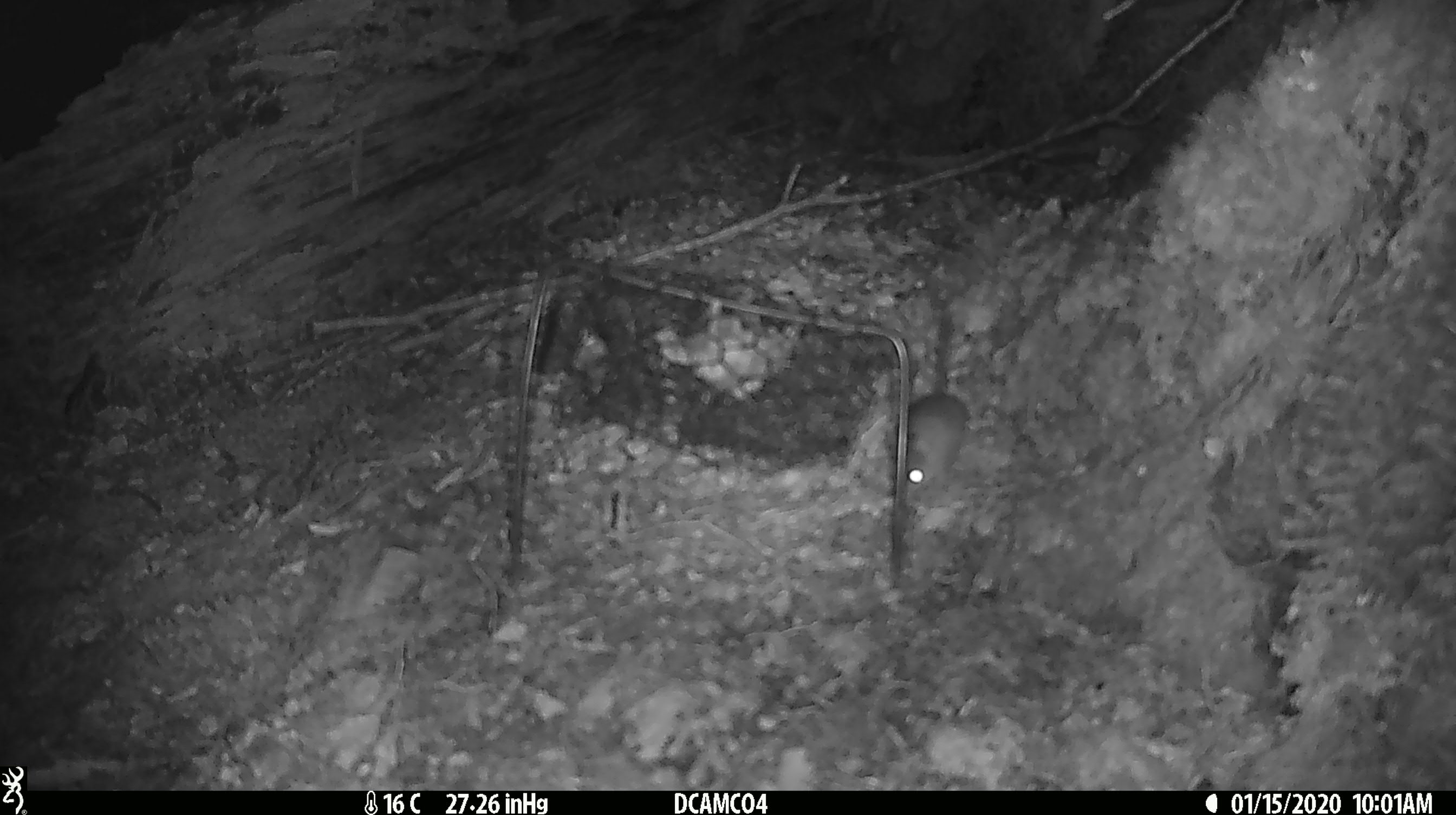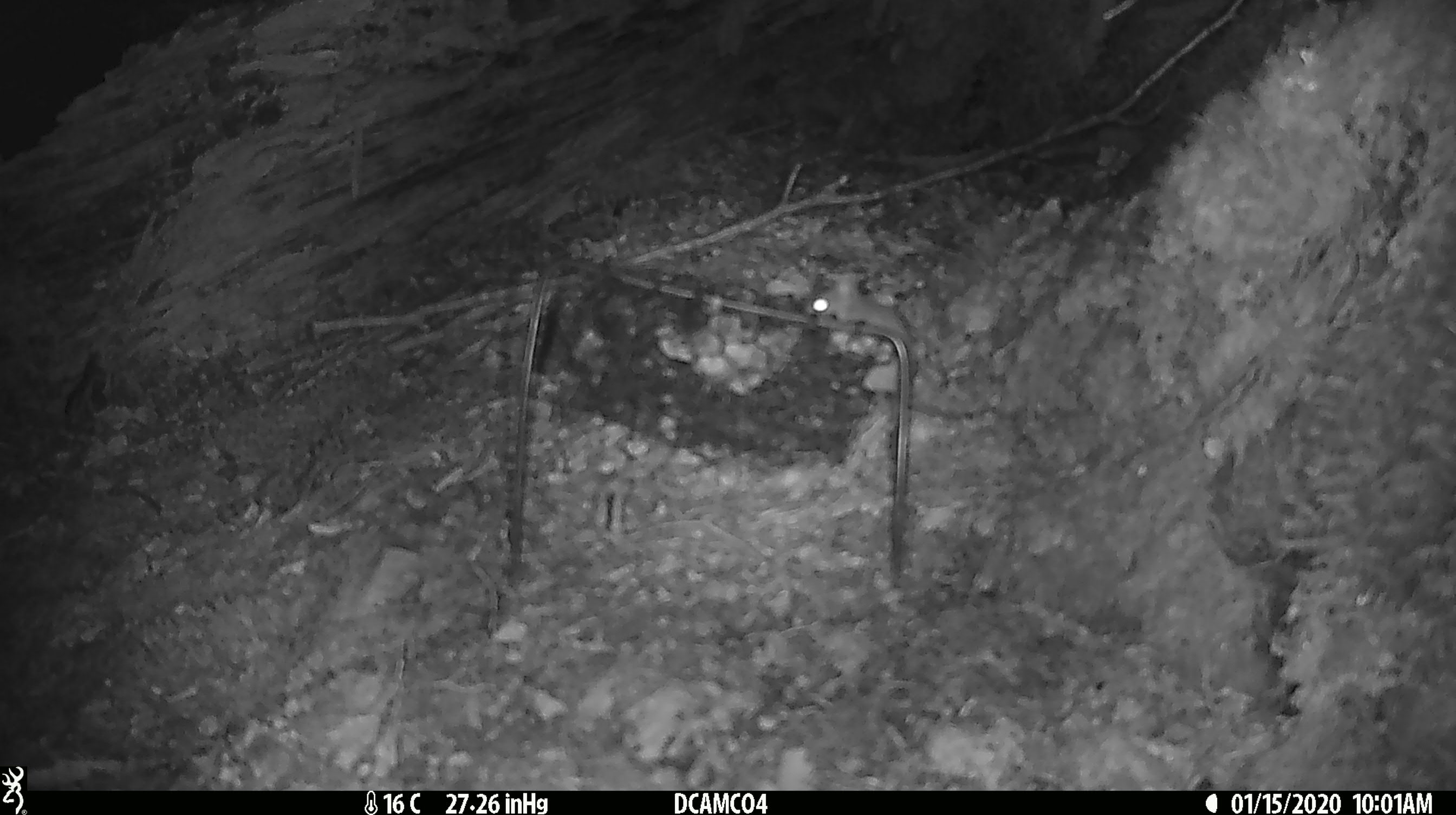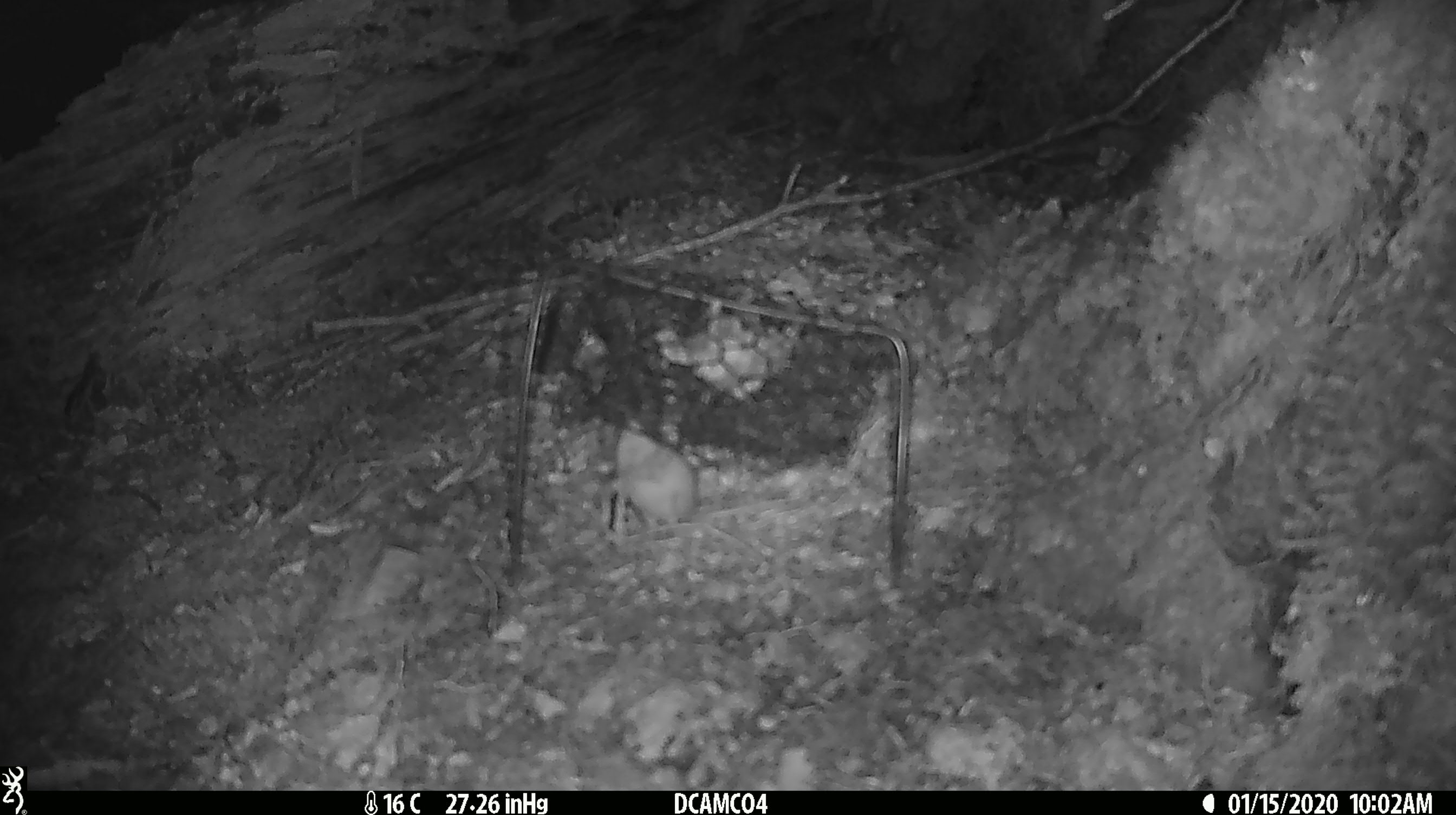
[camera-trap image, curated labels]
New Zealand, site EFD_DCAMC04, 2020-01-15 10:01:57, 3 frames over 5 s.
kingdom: Animalia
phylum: Chordata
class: Mammalia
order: Rodentia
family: Muridae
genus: Mus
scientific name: Mus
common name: mouse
Mouse (Mus).